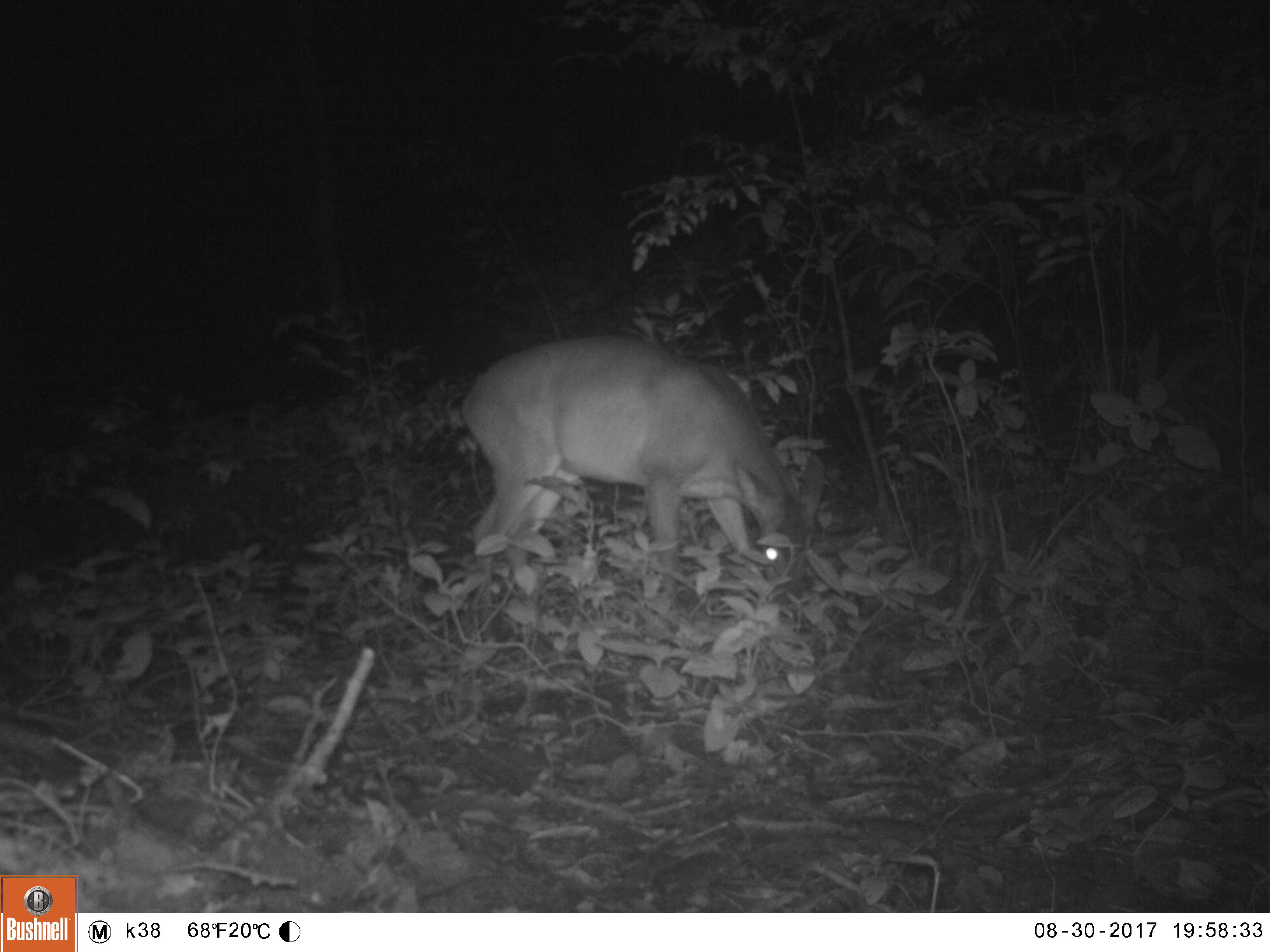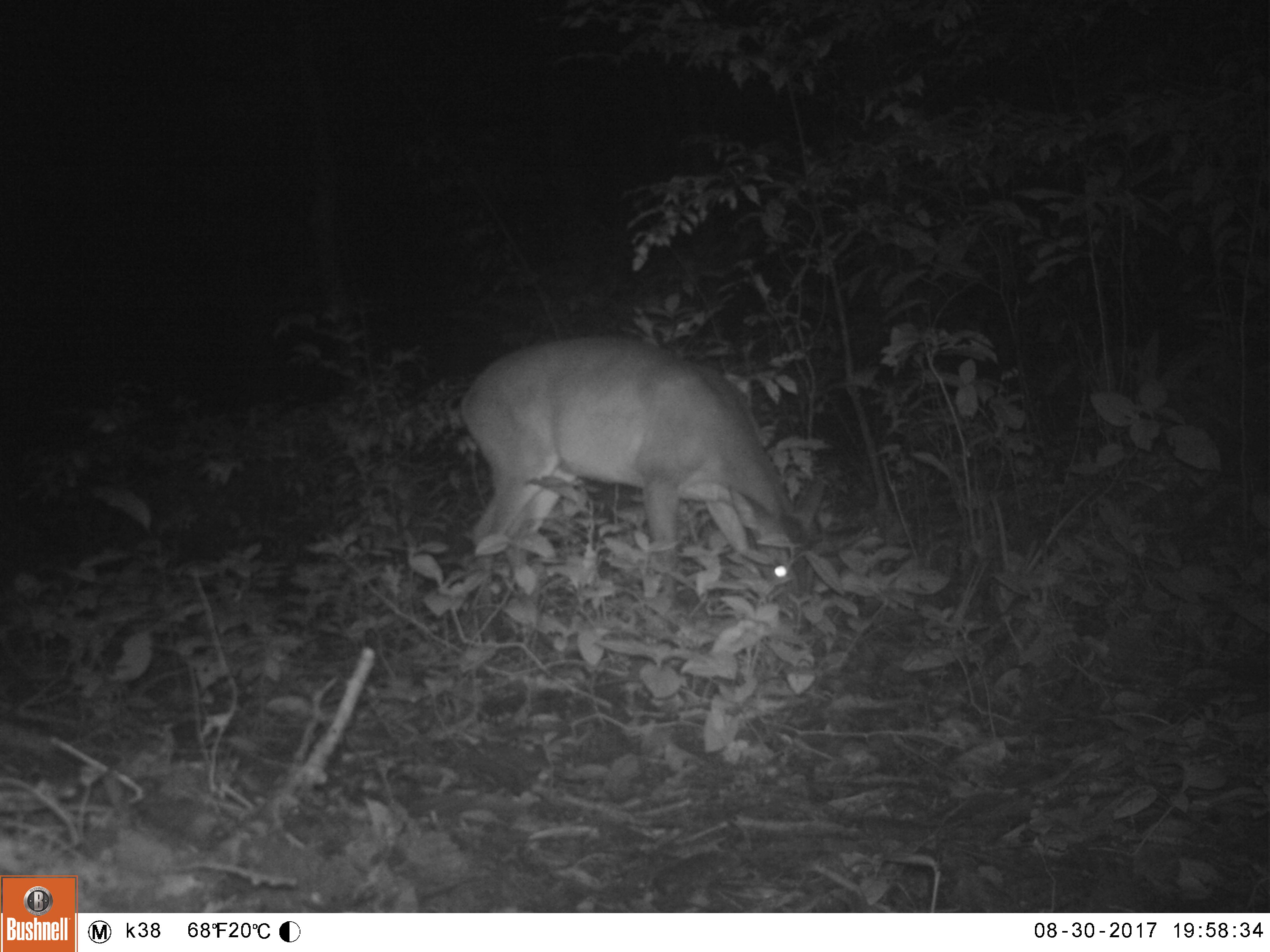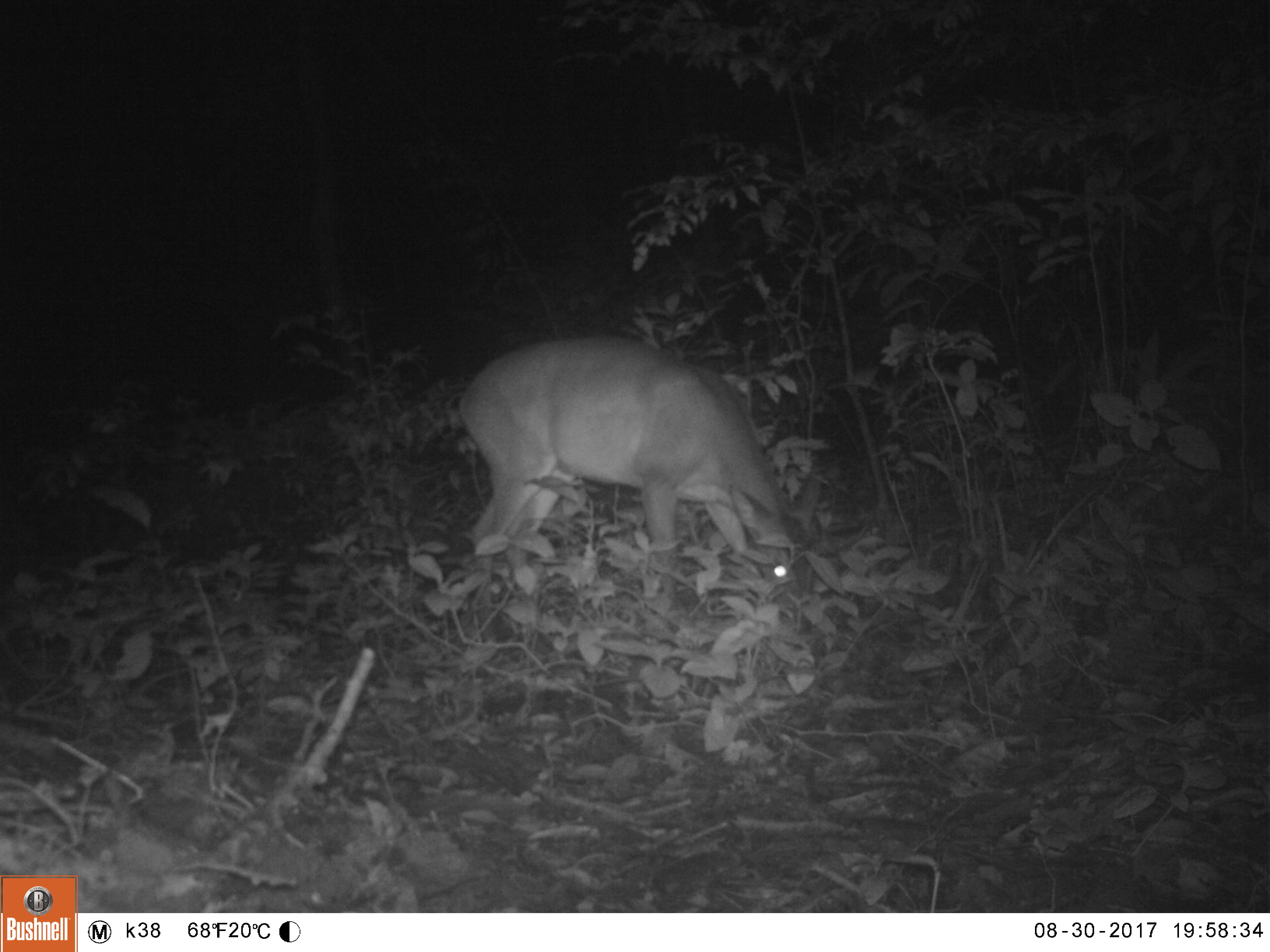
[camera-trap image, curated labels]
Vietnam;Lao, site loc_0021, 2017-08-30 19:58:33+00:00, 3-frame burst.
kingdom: Animalia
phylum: Chordata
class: Mammalia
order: Artiodactyla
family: Cervidae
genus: Muntiacus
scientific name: Muntiacus vuquangensis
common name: large-antlered muntjac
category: large antlered muntjac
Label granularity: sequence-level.